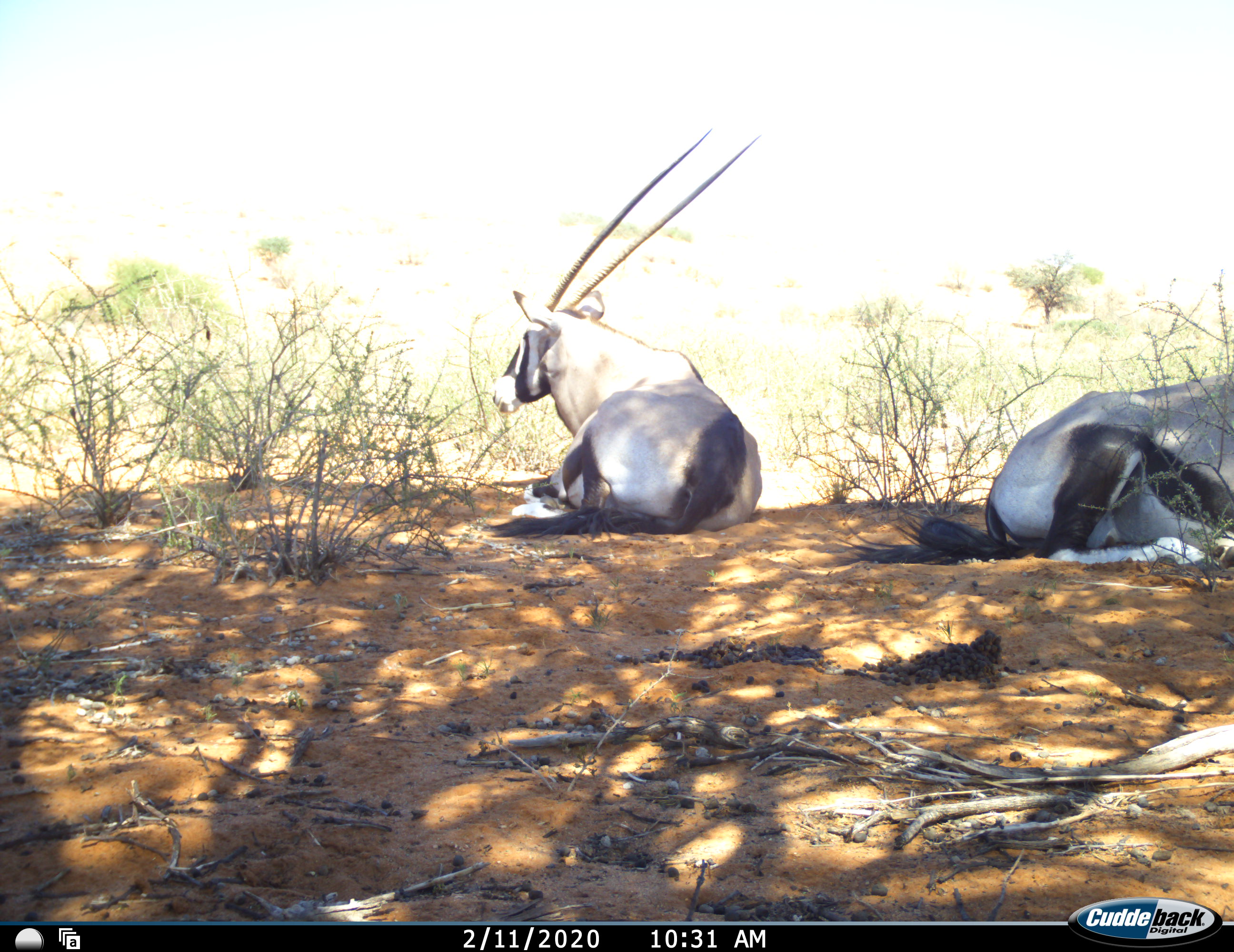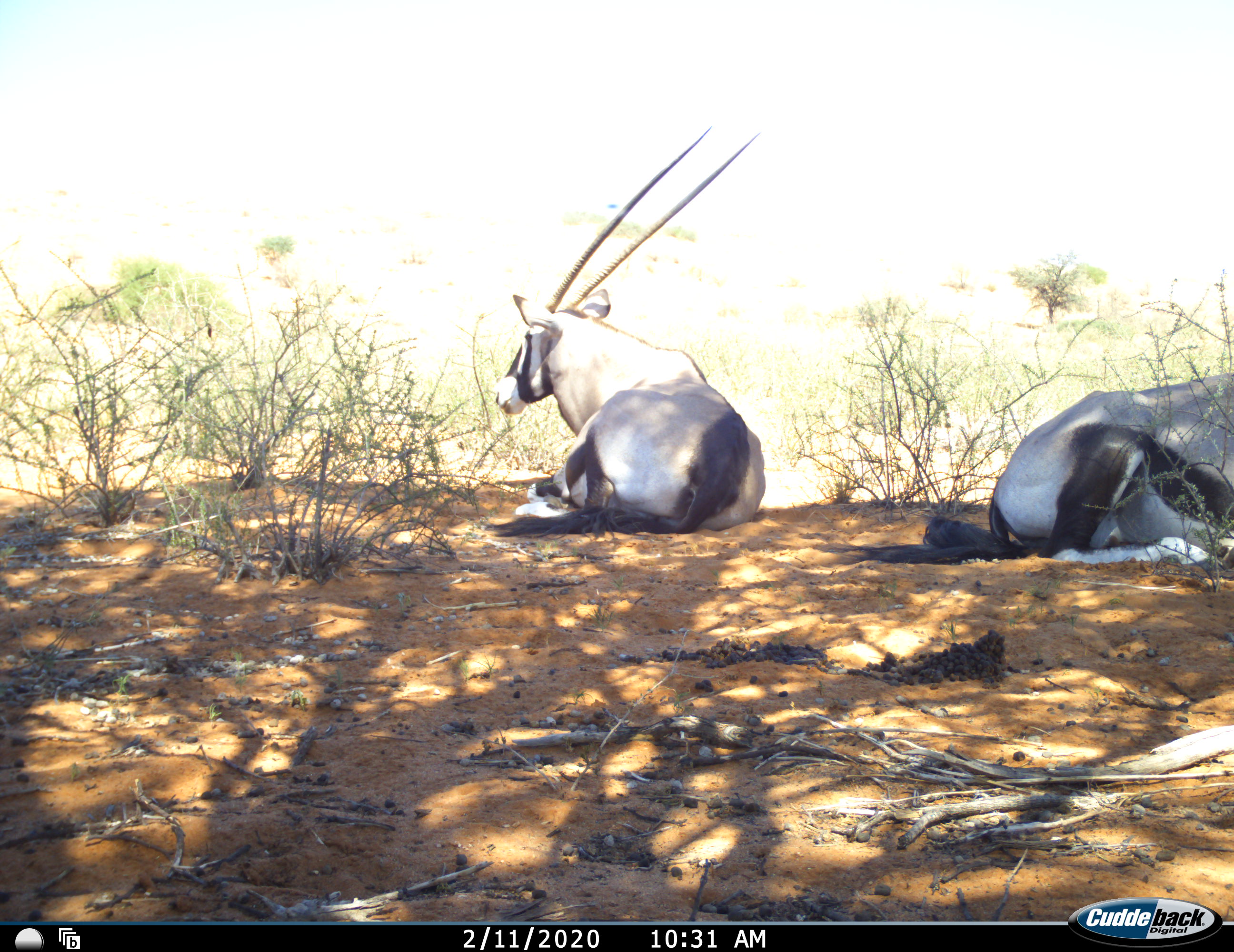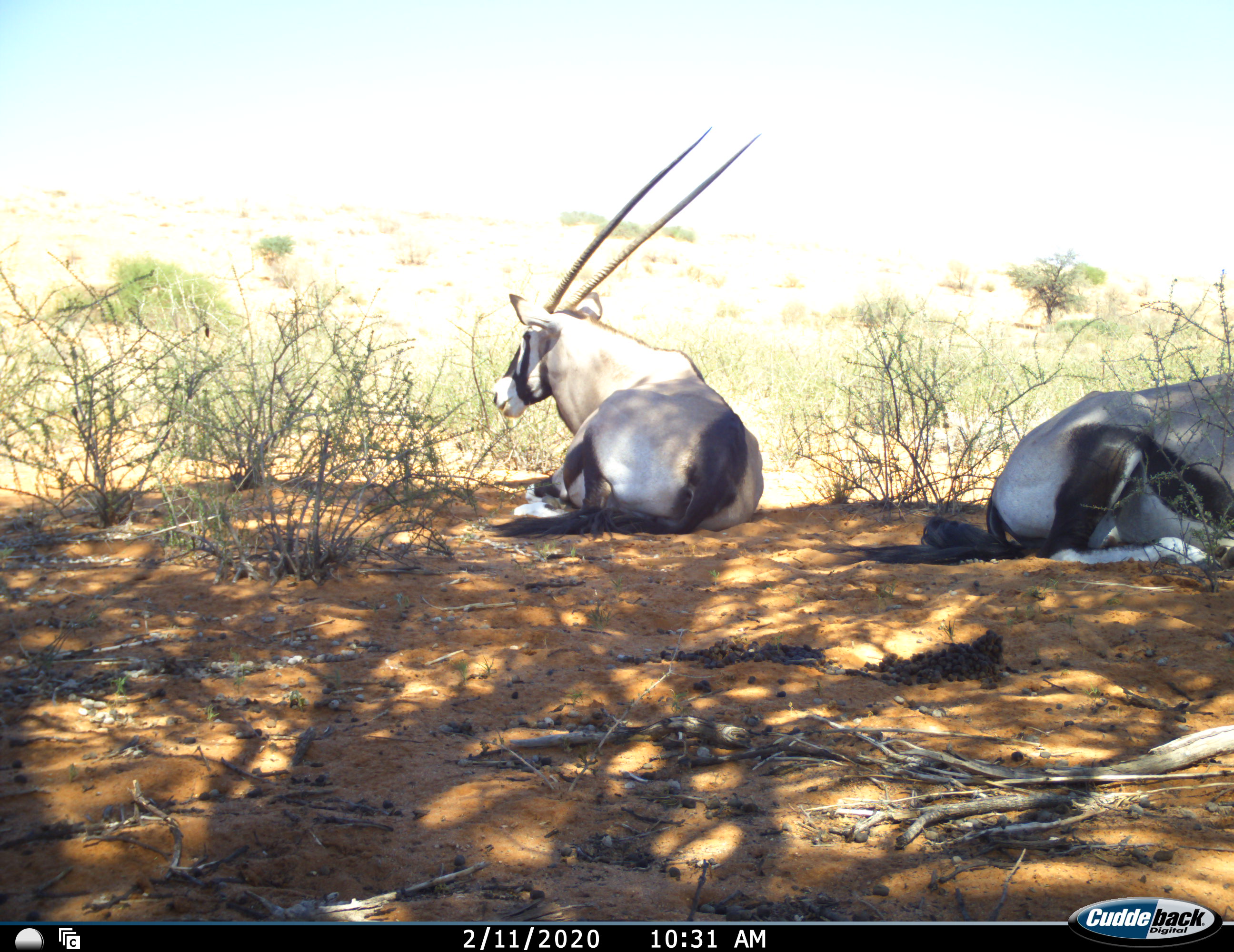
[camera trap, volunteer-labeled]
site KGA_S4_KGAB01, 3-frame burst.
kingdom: Animalia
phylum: Chordata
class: Mammalia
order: Artiodactyla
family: Bovidae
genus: Oryx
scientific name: Oryx gazella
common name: gemsbok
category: oryx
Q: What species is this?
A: Oryx (gemsbok) (Oryx gazella).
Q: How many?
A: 2.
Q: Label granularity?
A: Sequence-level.